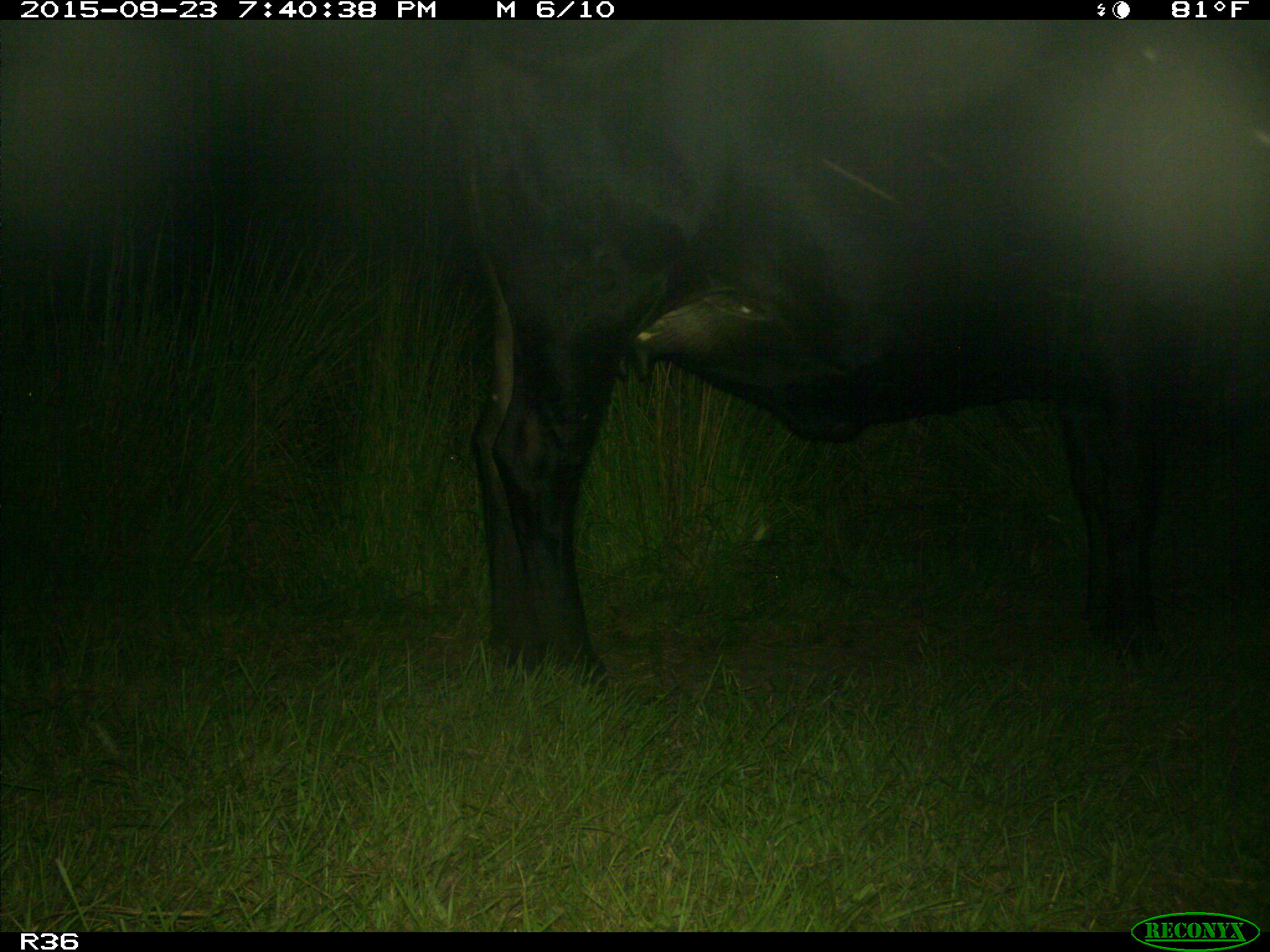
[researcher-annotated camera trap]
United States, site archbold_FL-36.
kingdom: Animalia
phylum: Chordata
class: Mammalia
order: Artiodactyla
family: Bovidae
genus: Bos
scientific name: Bos taurus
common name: domestic cow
Bos taurus (domestic cow).